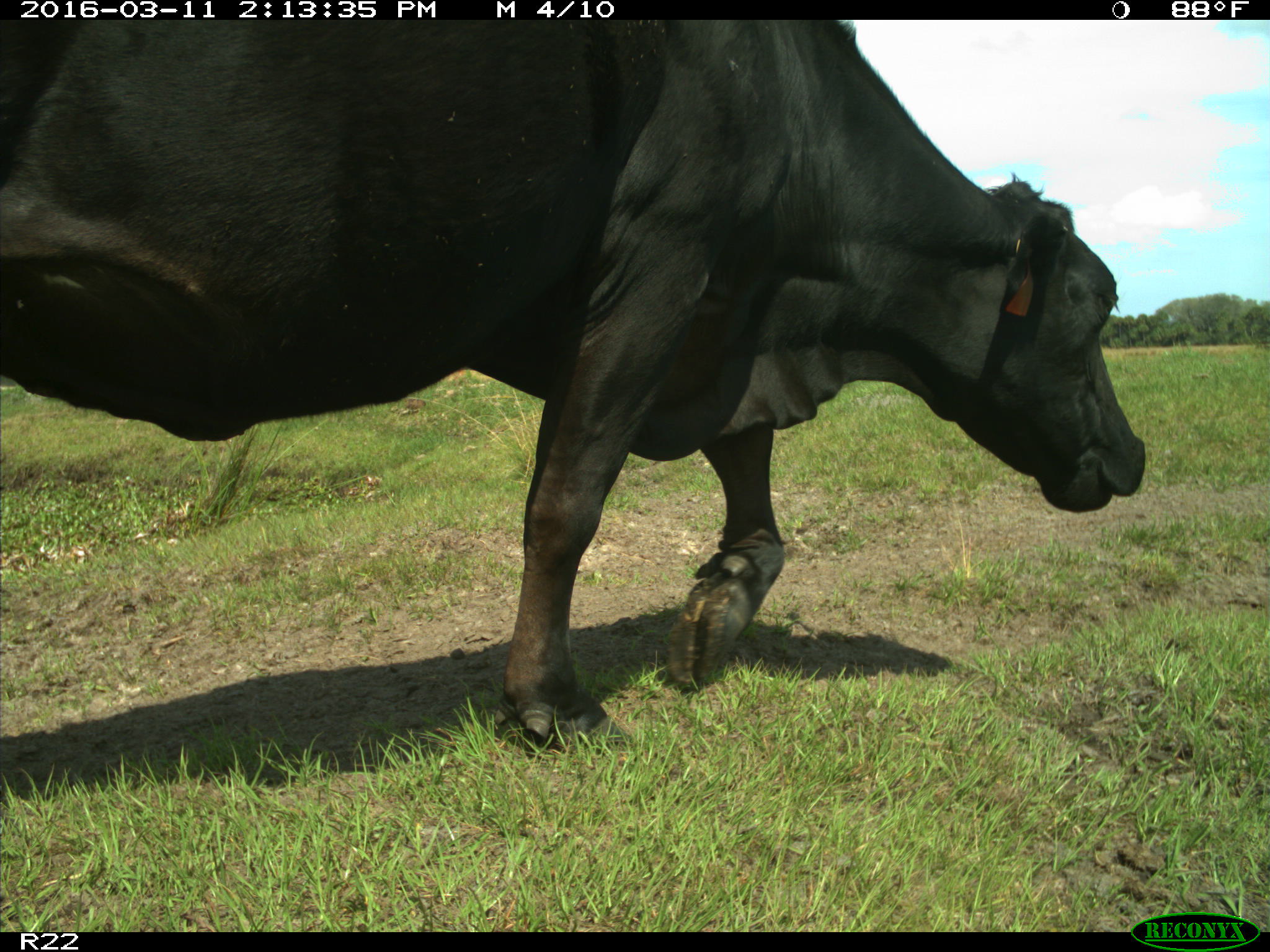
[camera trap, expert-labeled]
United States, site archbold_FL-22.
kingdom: Animalia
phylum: Chordata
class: Mammalia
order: Artiodactyla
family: Bovidae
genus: Bos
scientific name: Bos taurus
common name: domestic cow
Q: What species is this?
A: Bos taurus (domestic cow).